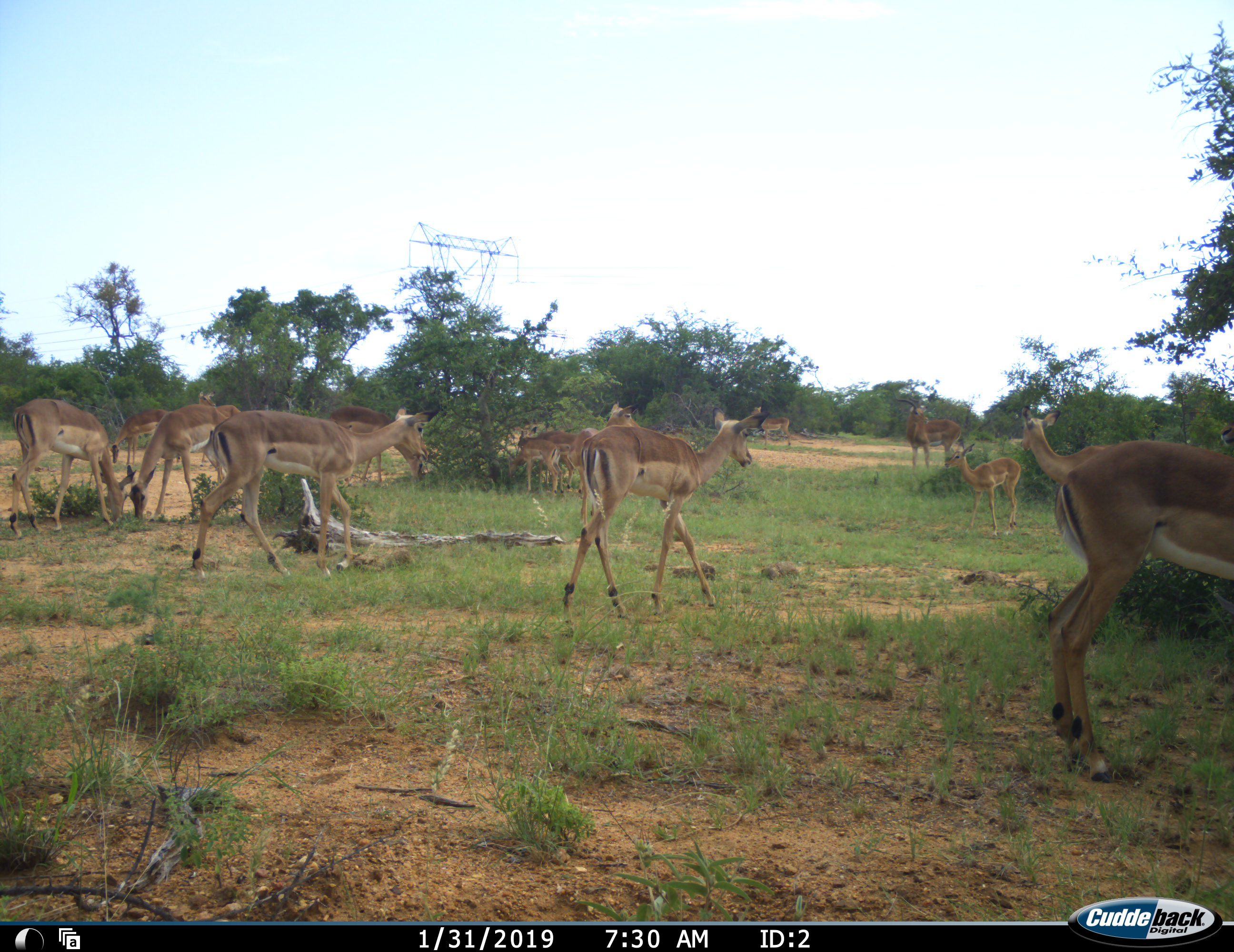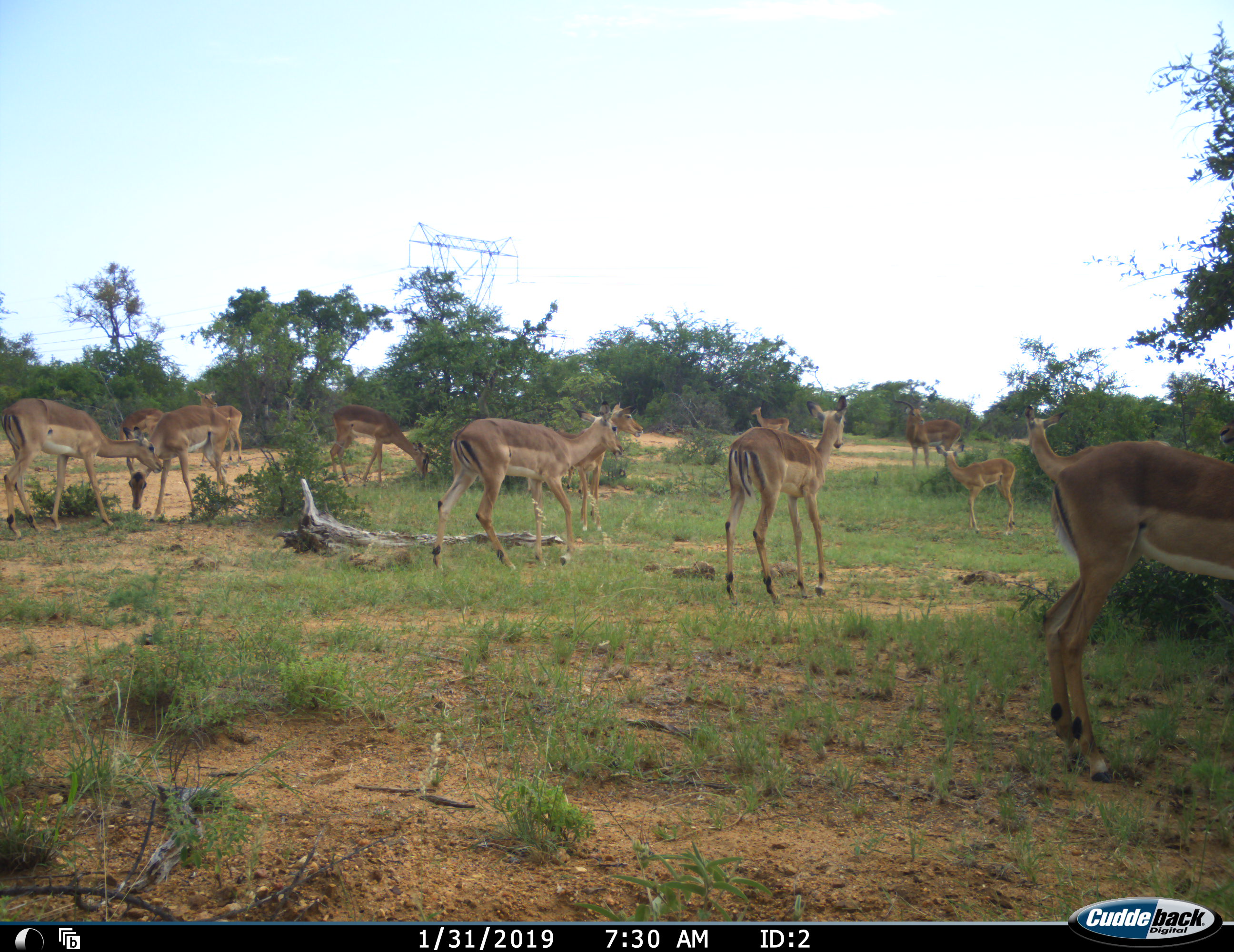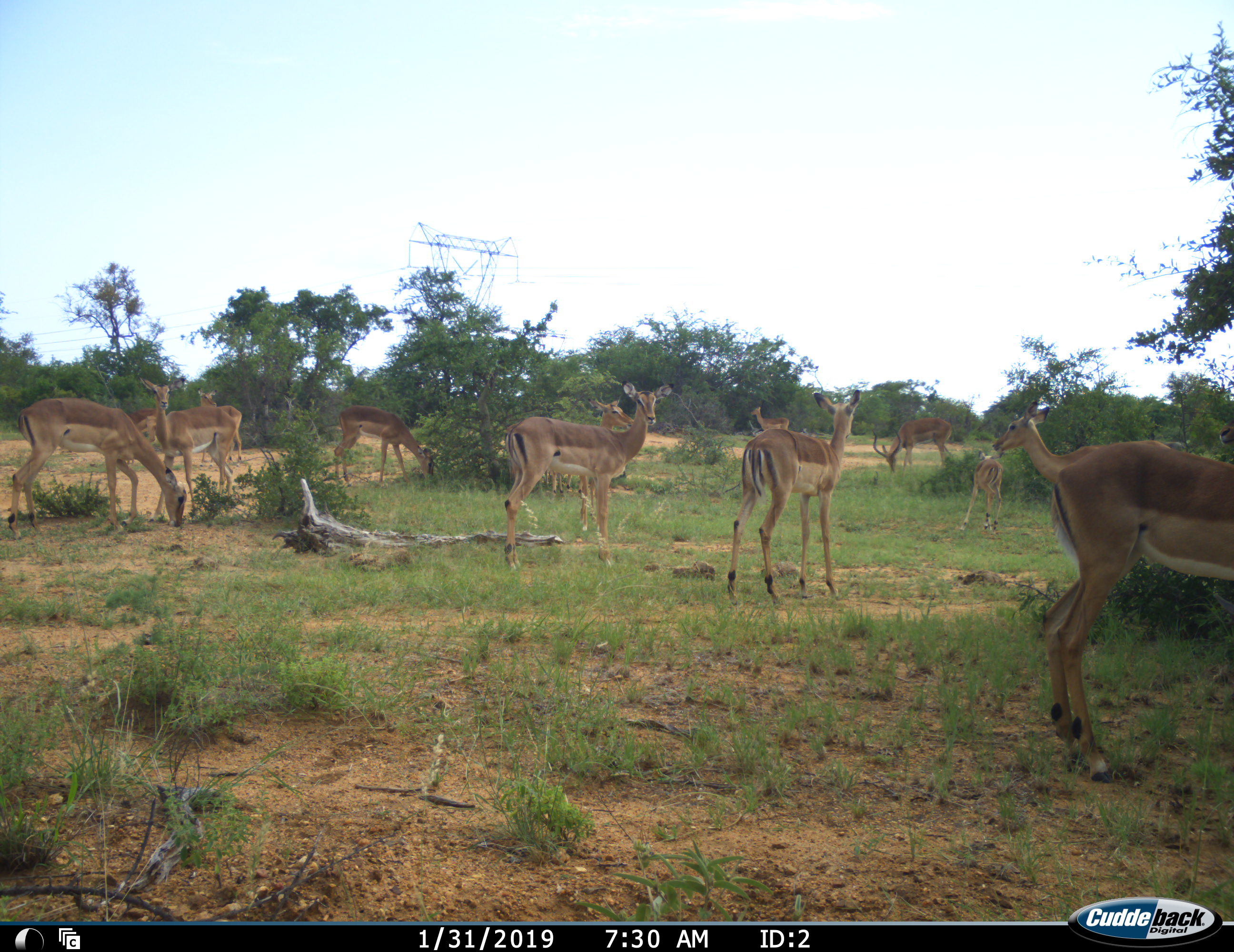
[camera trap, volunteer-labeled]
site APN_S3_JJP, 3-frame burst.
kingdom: Animalia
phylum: Chordata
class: Mammalia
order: Artiodactyla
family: Bovidae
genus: Aepyceros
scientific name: Aepyceros melampus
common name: impala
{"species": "impala (Aepyceros melampus)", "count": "11-50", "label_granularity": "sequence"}